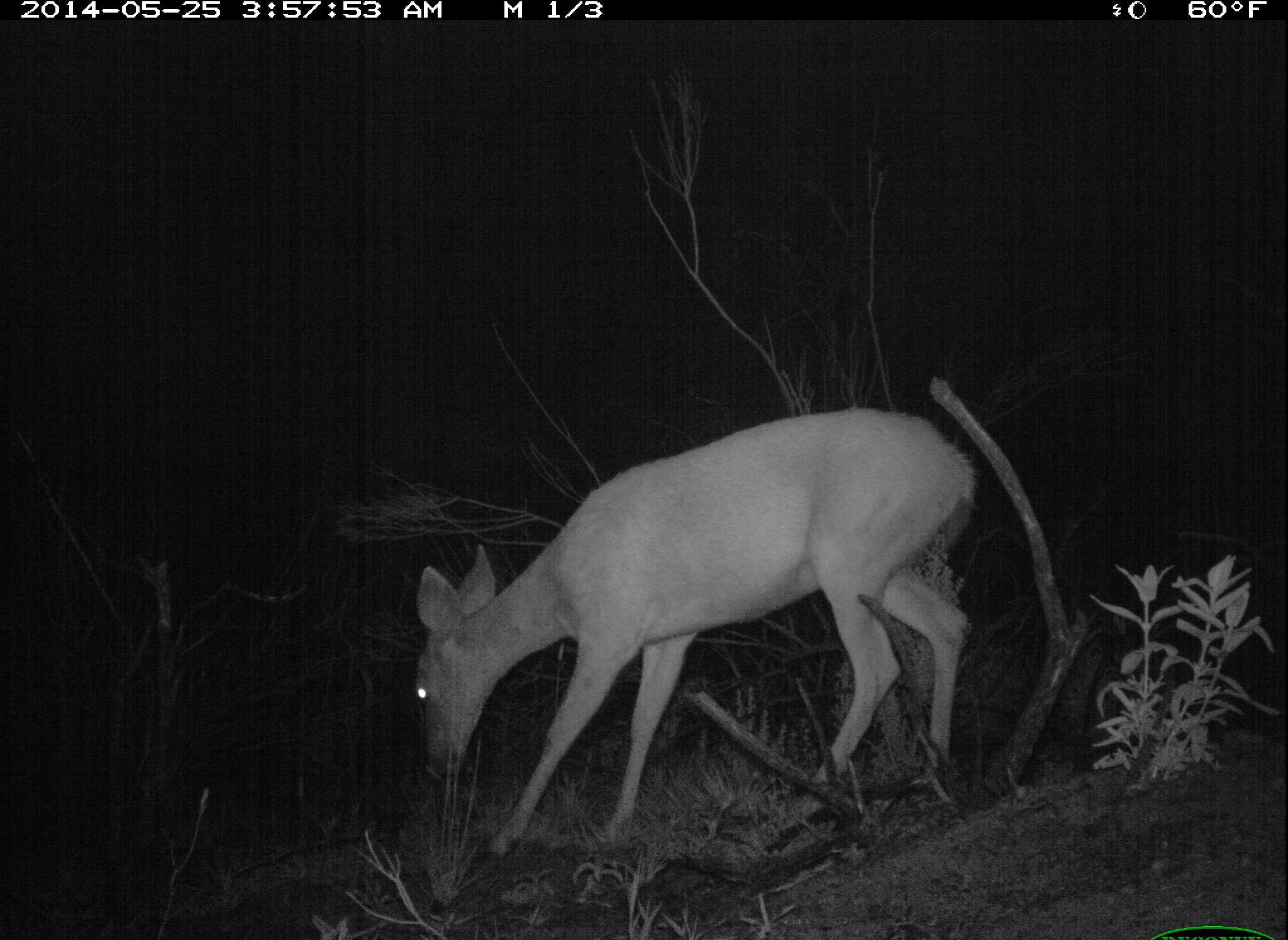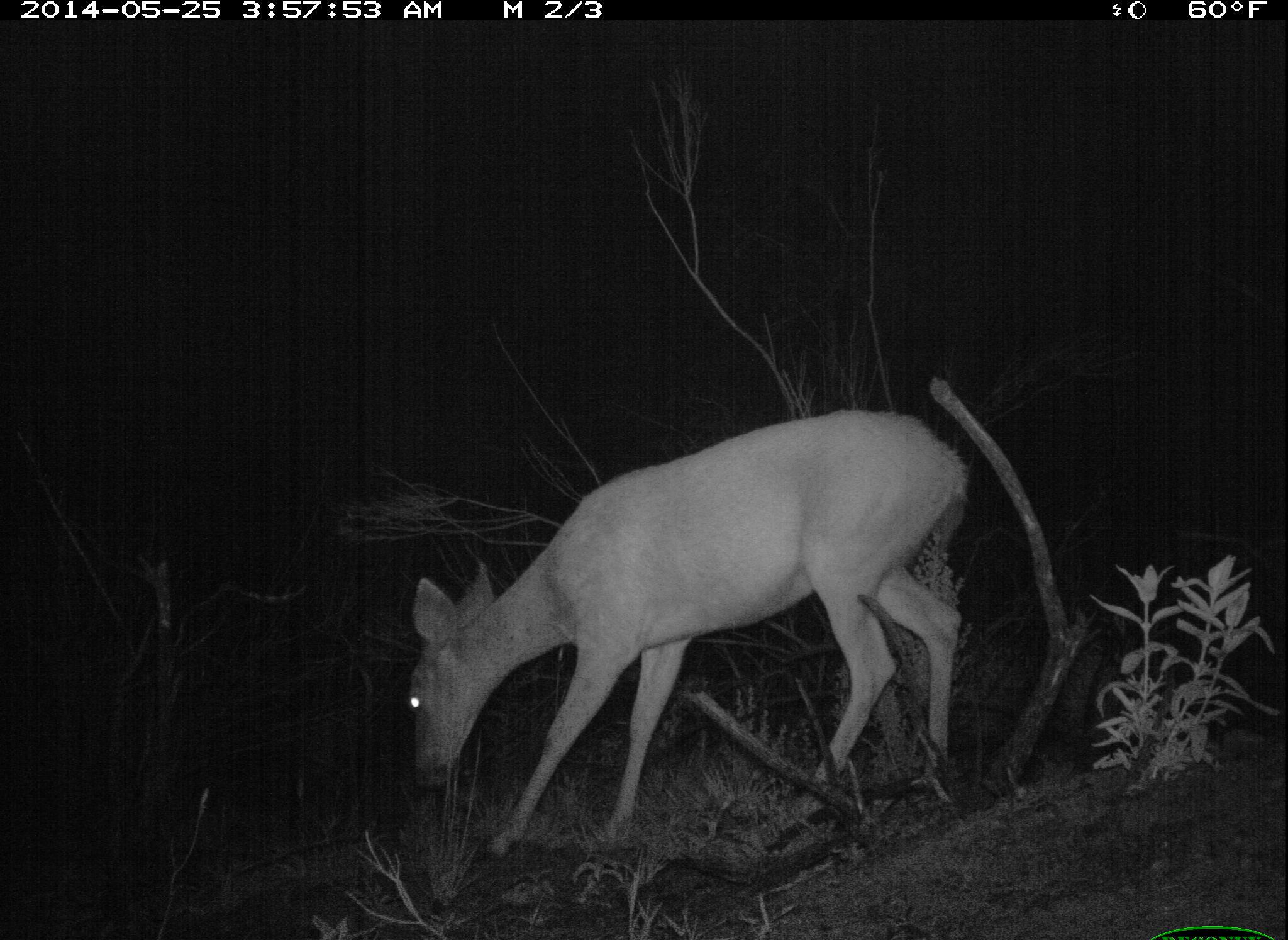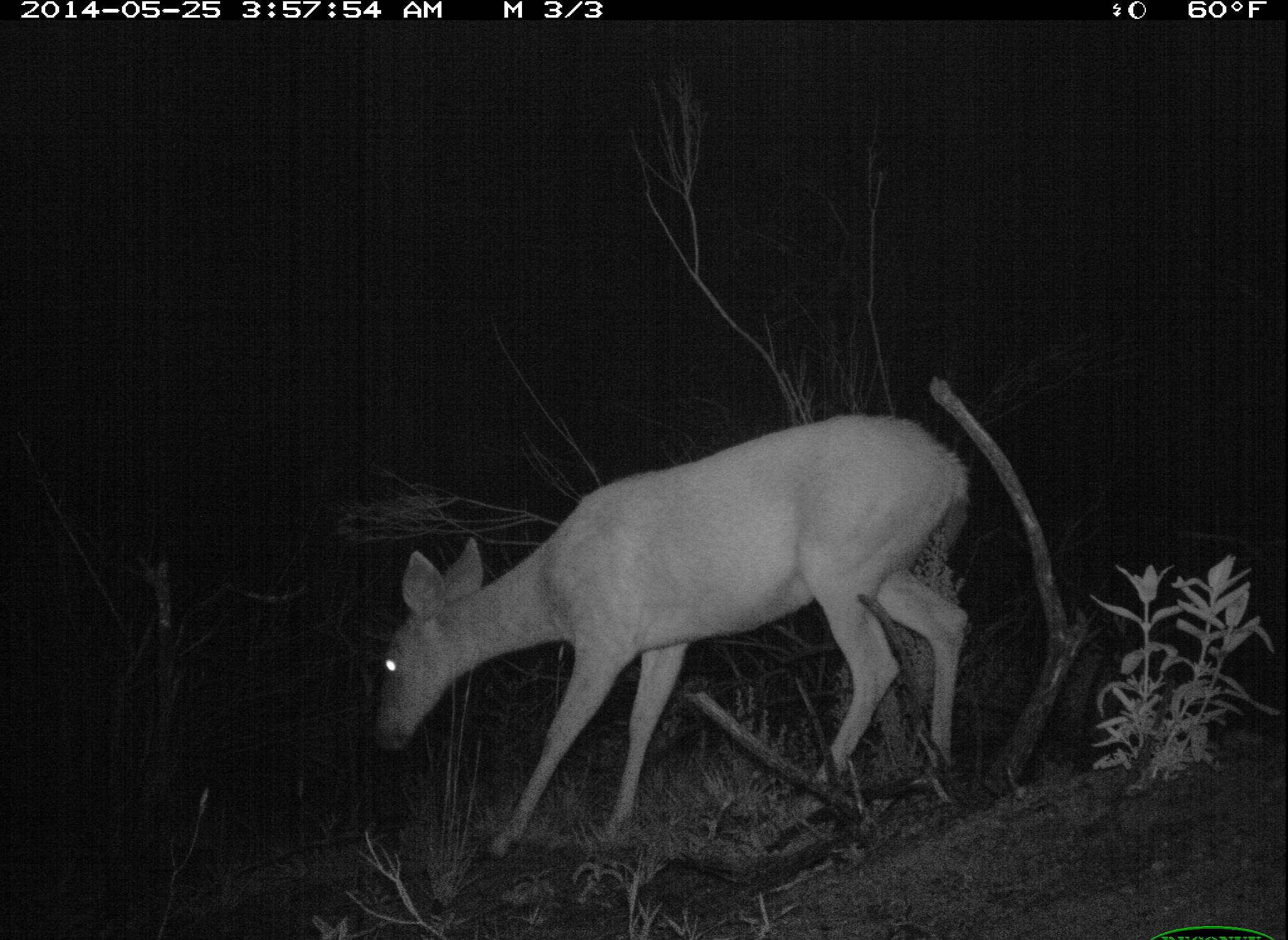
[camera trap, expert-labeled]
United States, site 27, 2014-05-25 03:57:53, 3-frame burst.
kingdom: Animalia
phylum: Chordata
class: Mammalia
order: Artiodactyla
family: Cervidae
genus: Odocoileus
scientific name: Odocoileus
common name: deer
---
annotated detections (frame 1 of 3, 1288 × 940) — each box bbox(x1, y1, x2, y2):
deer: bbox(406, 406, 980, 865)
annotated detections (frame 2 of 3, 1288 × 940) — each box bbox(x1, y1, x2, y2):
deer: bbox(406, 411, 971, 862)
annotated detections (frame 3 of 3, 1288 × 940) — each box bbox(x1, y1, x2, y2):
deer: bbox(373, 413, 970, 861)